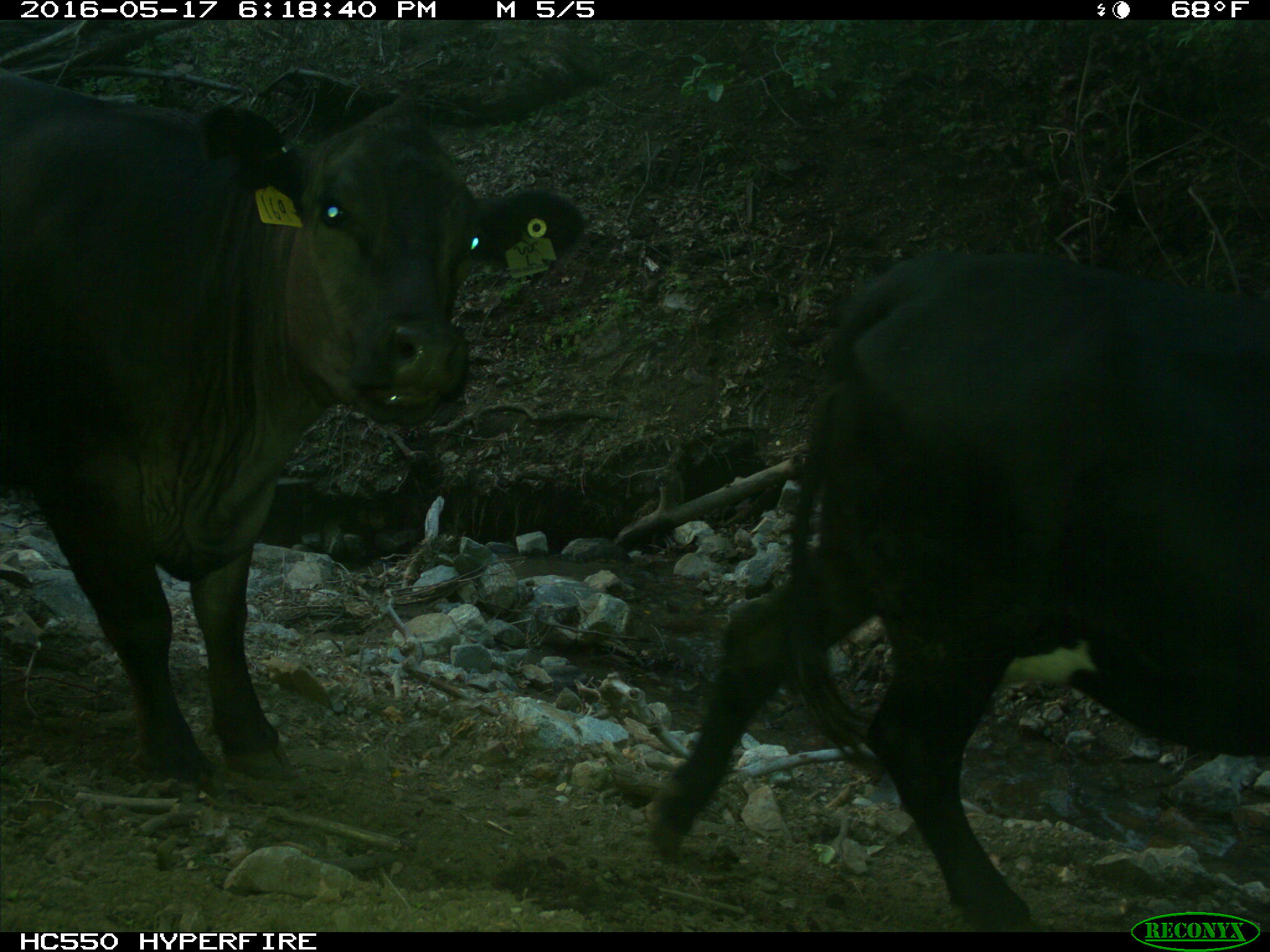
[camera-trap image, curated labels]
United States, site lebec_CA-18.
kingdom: Animalia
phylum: Chordata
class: Mammalia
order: Artiodactyla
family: Bovidae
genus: Bos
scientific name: Bos taurus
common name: domestic cow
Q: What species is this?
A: Bos taurus (domestic cow).